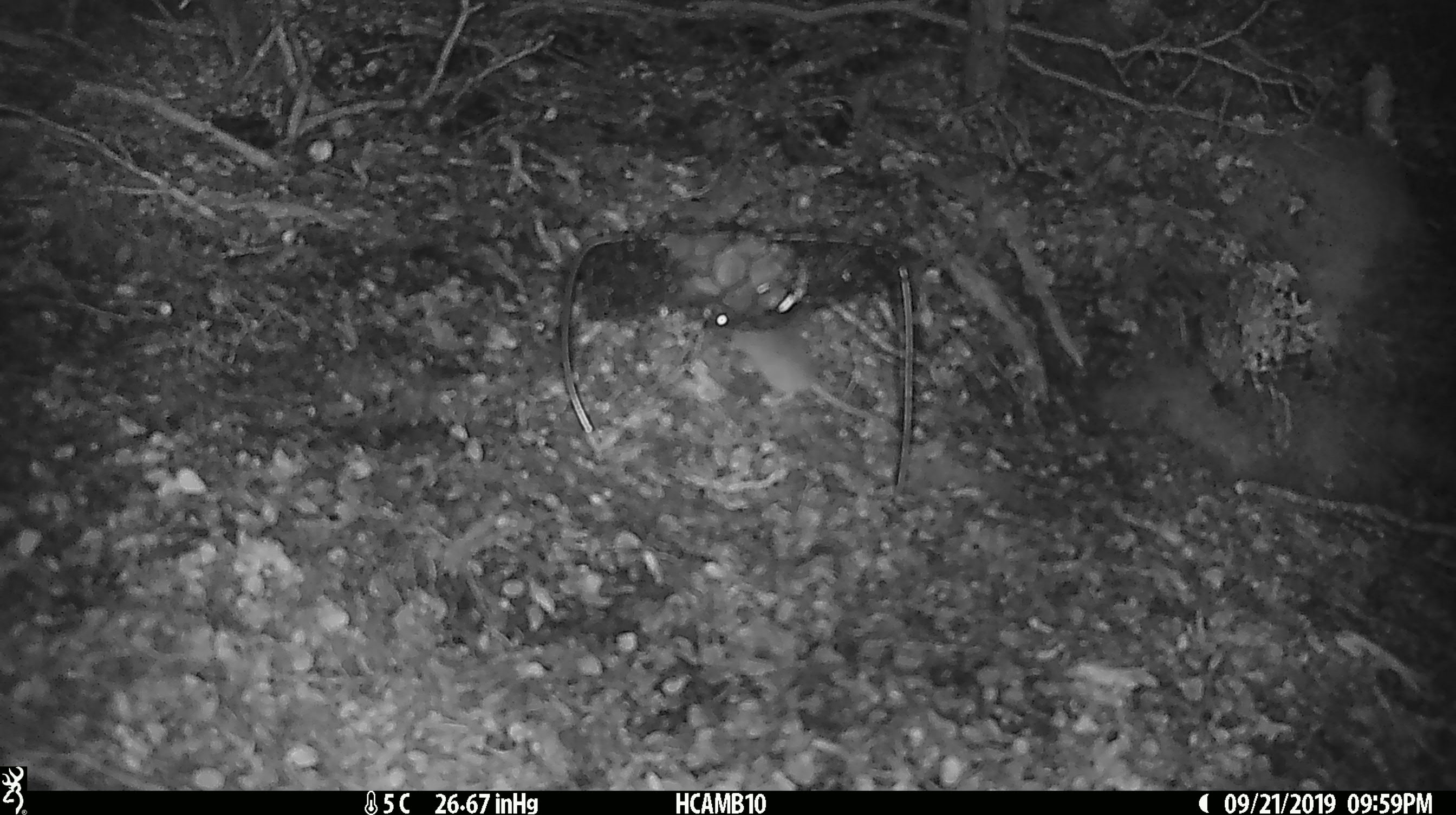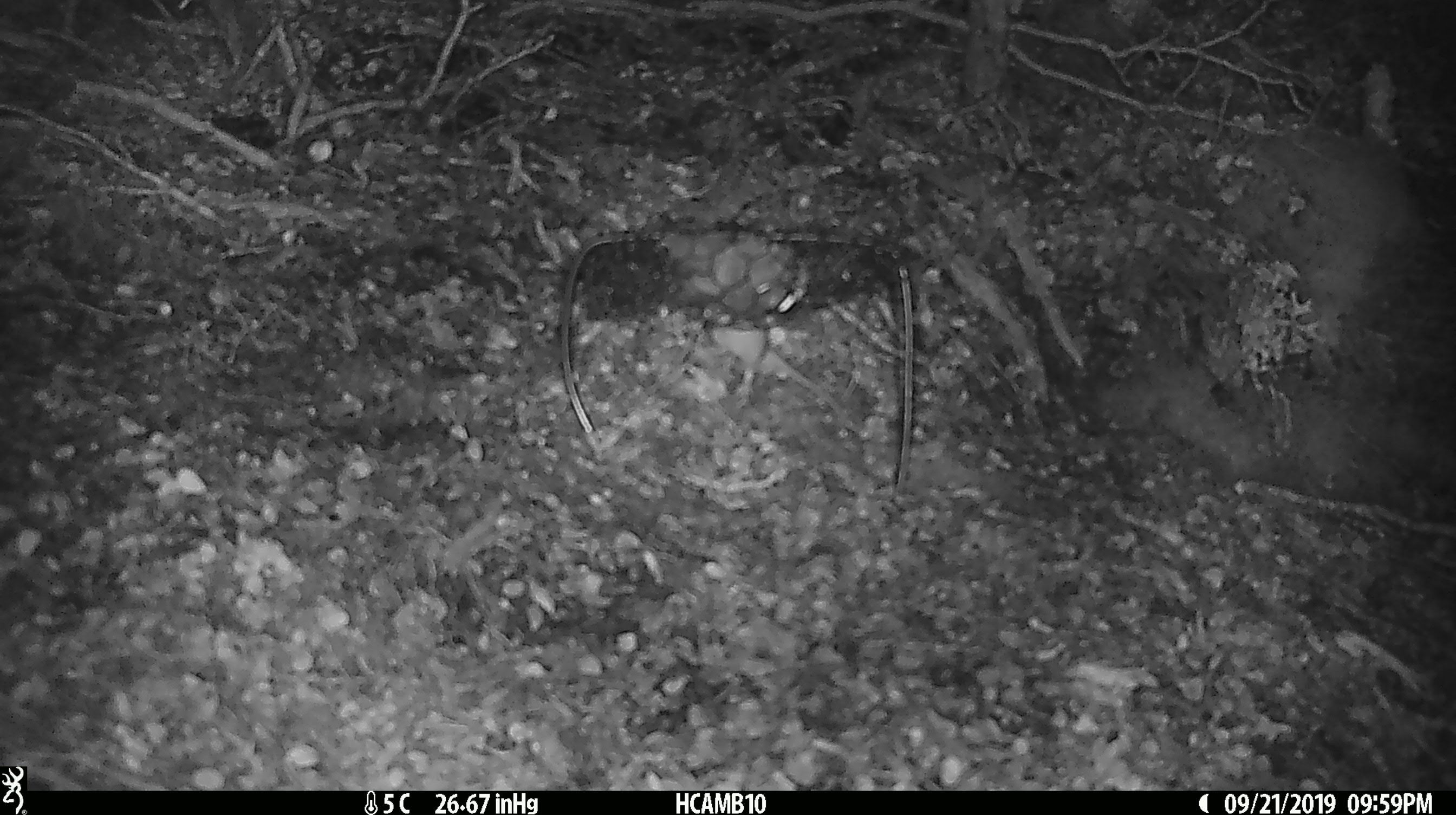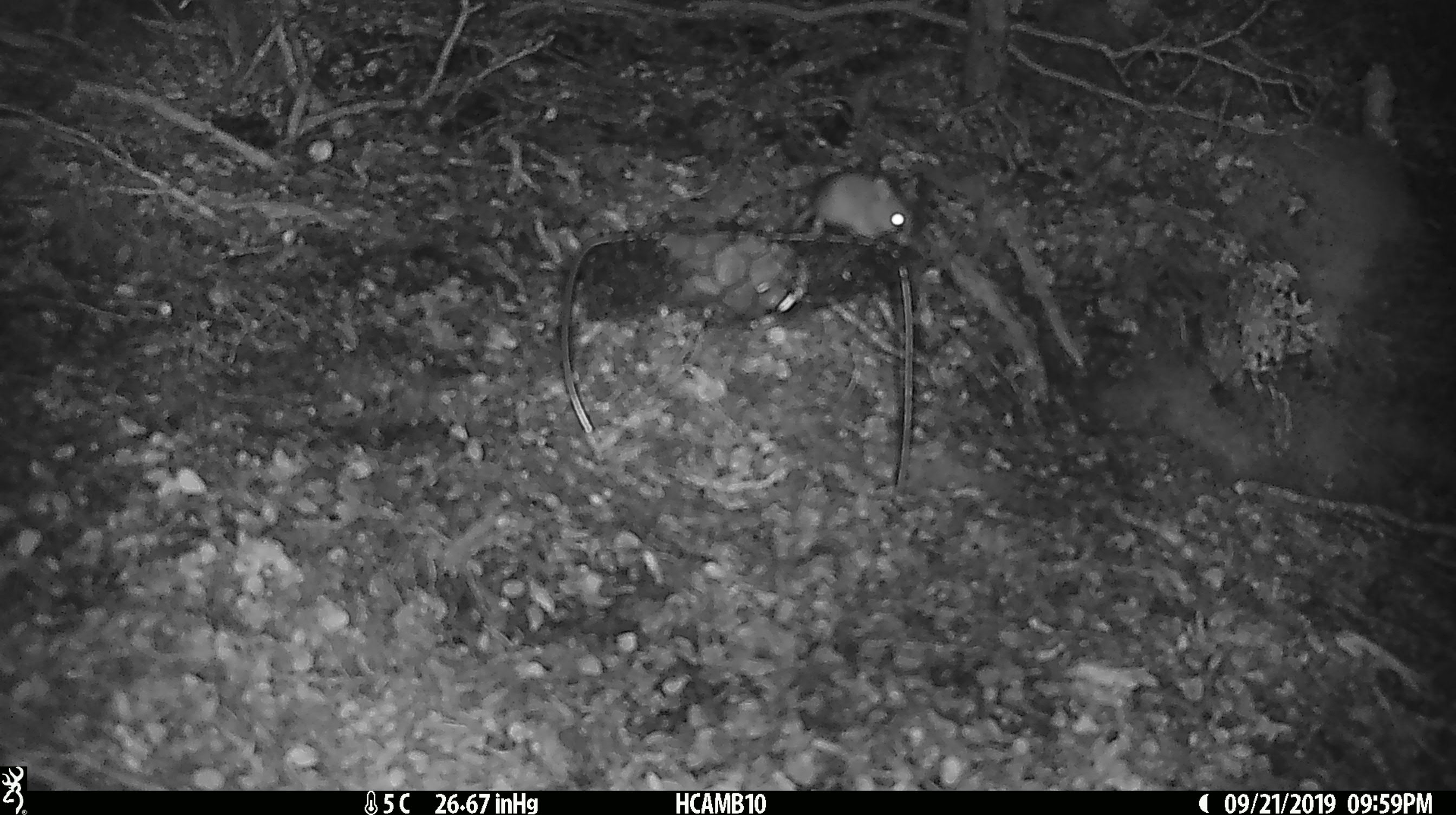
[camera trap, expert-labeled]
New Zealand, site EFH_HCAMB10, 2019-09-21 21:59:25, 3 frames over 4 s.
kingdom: Animalia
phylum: Chordata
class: Mammalia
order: Rodentia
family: Muridae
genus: Mus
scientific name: Mus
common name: mouse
Mouse (Mus).